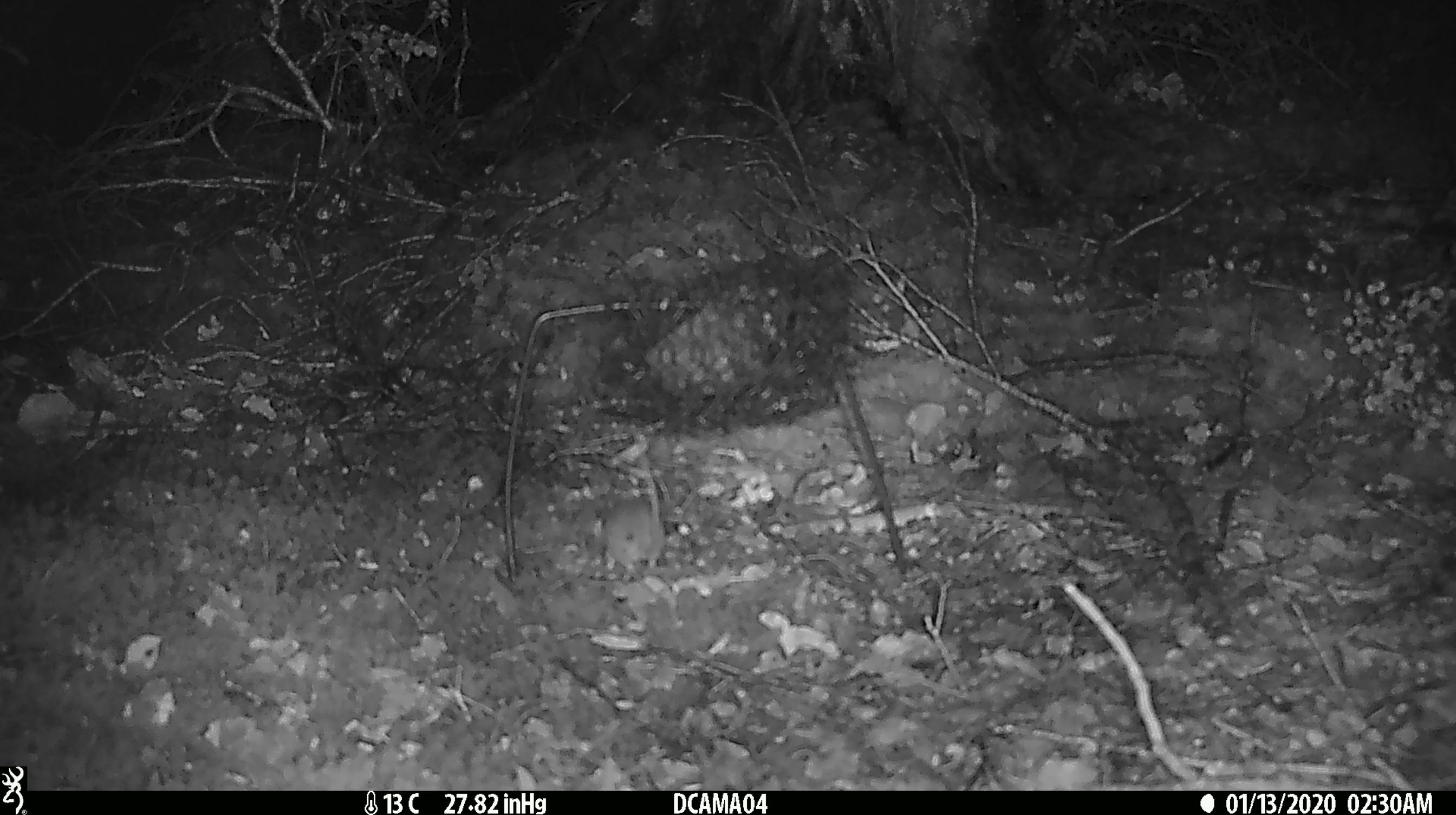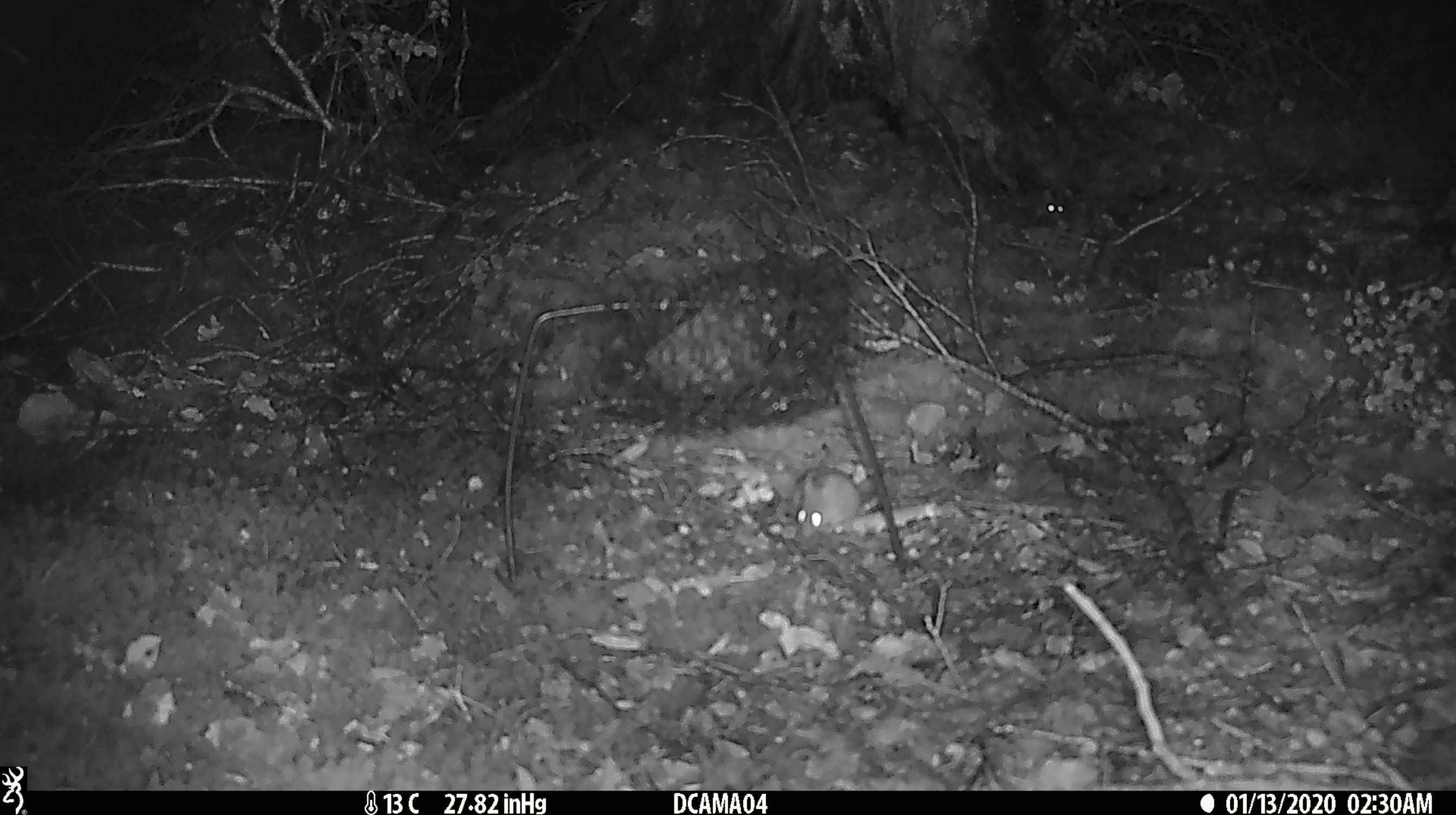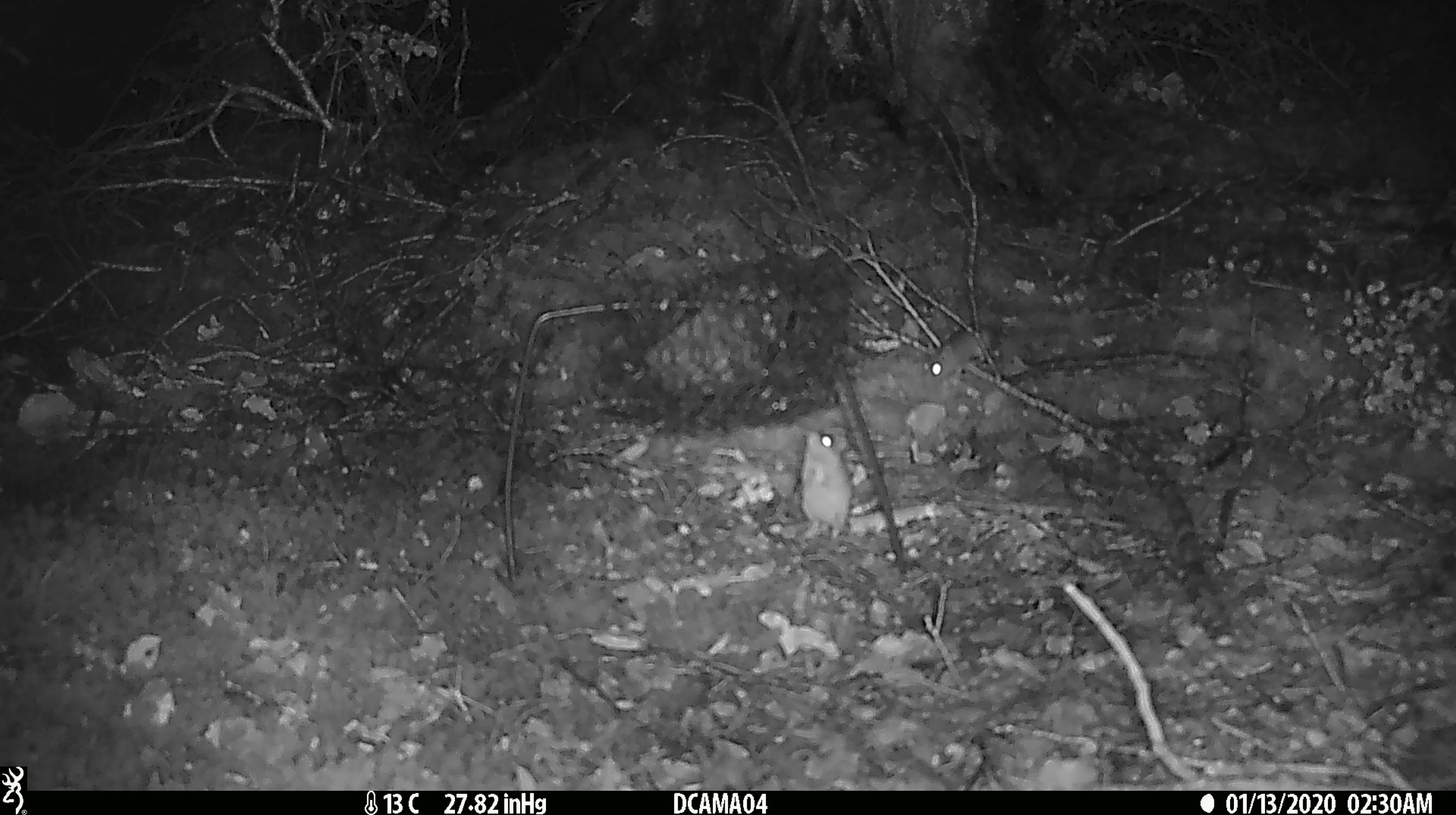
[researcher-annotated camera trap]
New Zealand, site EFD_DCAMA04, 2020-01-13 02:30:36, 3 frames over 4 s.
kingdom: Animalia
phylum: Chordata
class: Mammalia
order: Rodentia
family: Muridae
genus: Mus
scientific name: Mus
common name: mouse